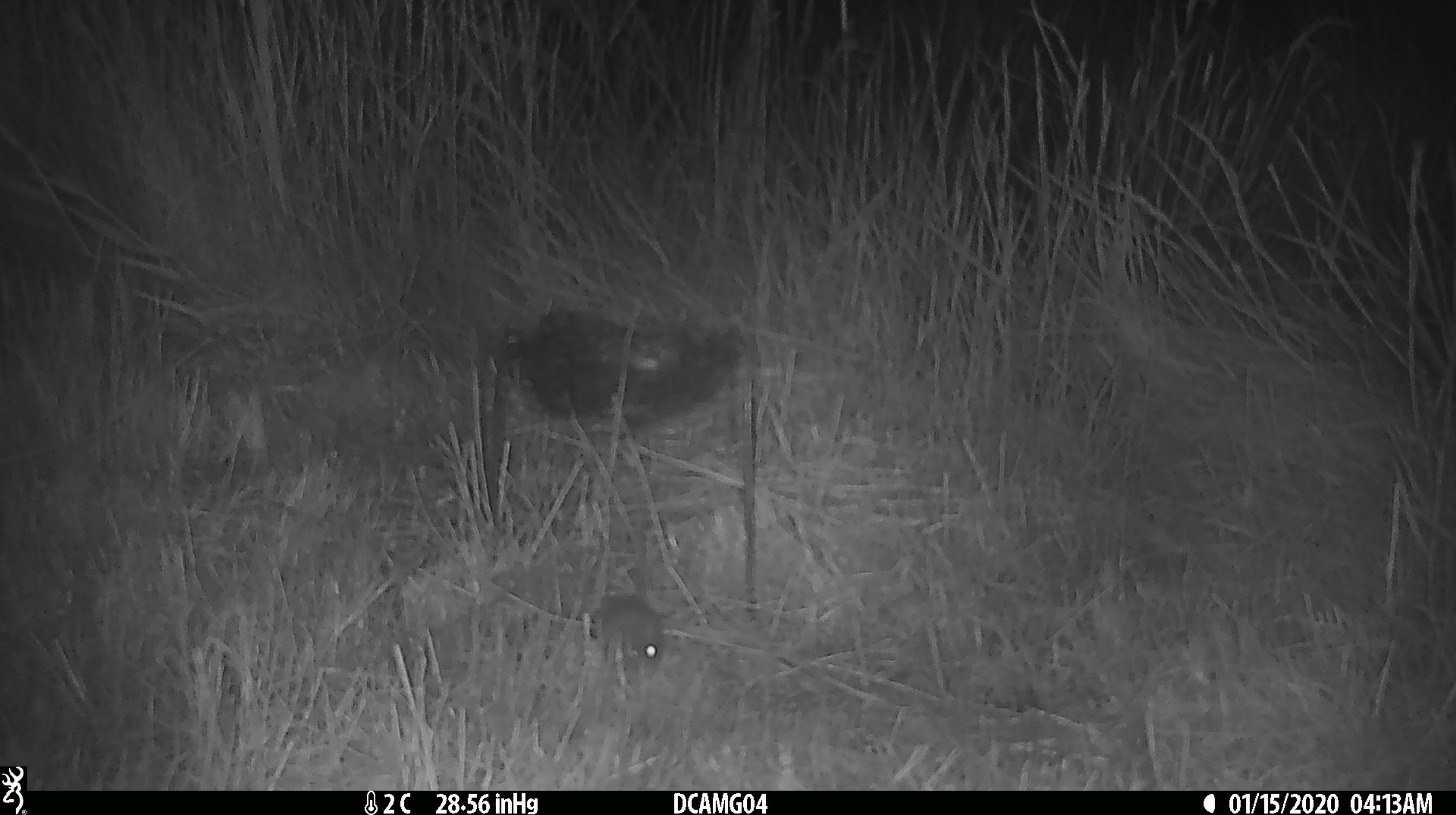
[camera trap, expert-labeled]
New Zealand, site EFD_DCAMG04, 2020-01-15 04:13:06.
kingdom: Animalia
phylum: Chordata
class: Mammalia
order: Rodentia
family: Muridae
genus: Mus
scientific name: Mus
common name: mouse